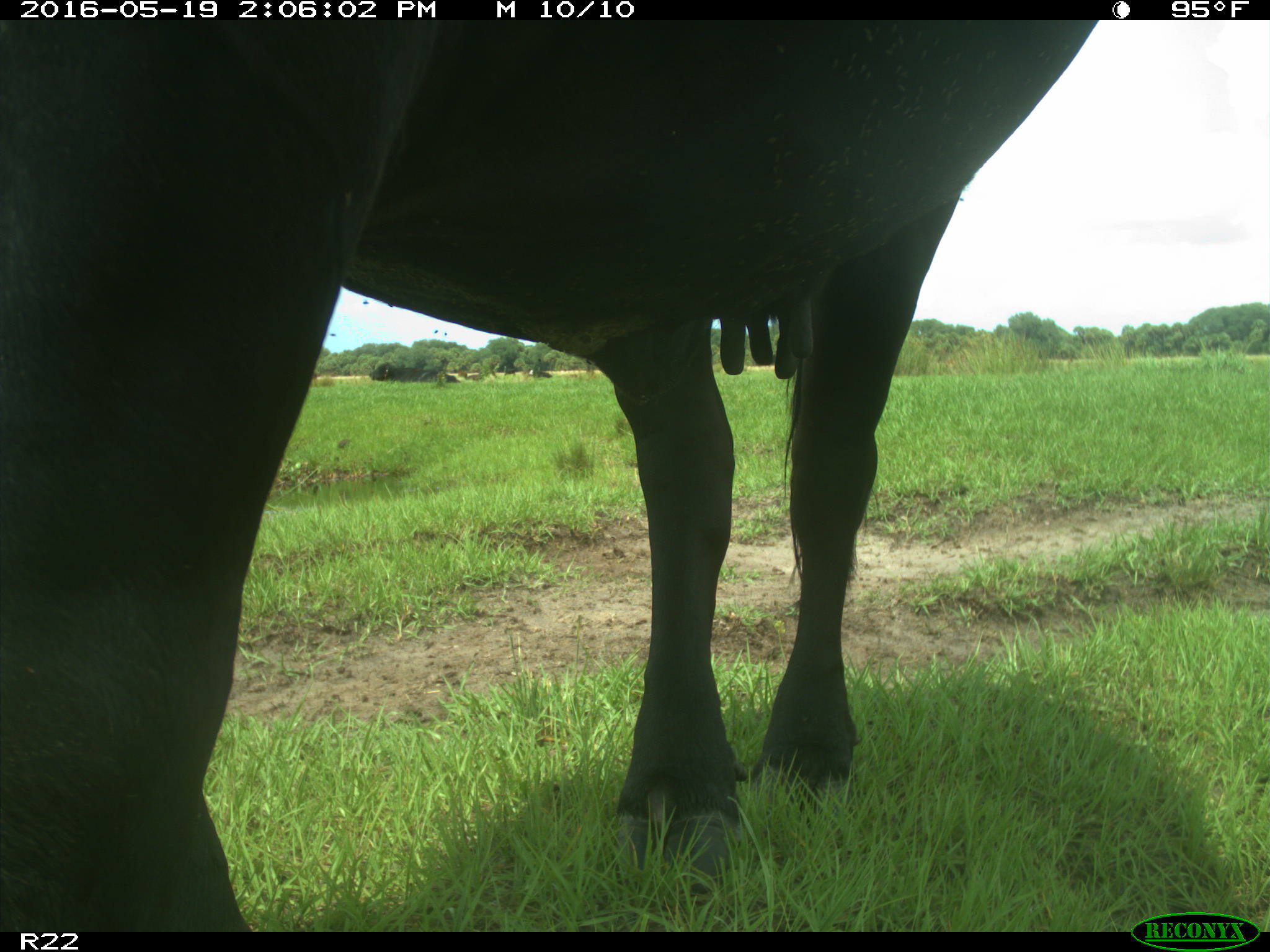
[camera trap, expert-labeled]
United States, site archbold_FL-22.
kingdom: Animalia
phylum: Chordata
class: Mammalia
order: Artiodactyla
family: Bovidae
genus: Bos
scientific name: Bos taurus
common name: domestic cow